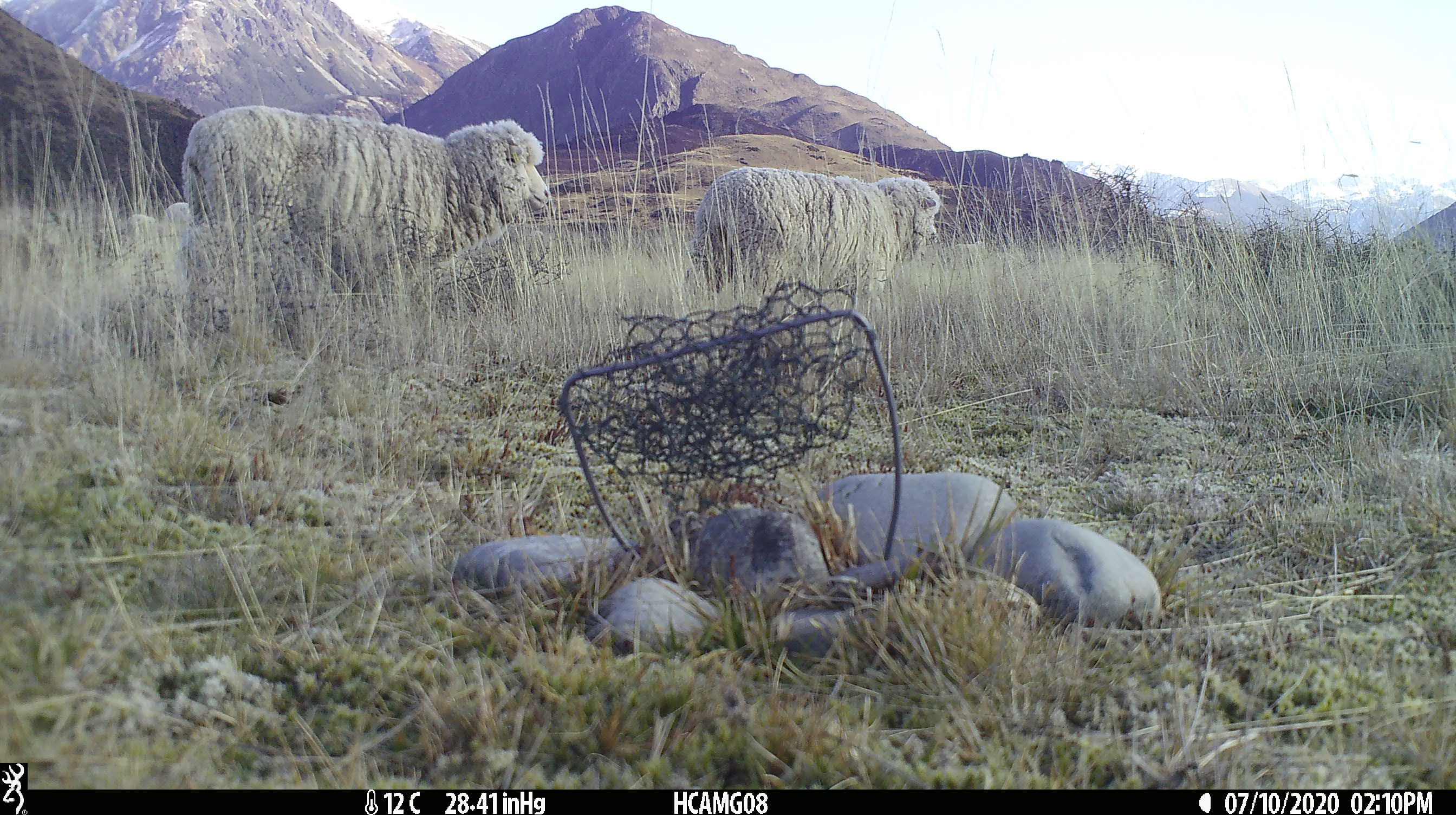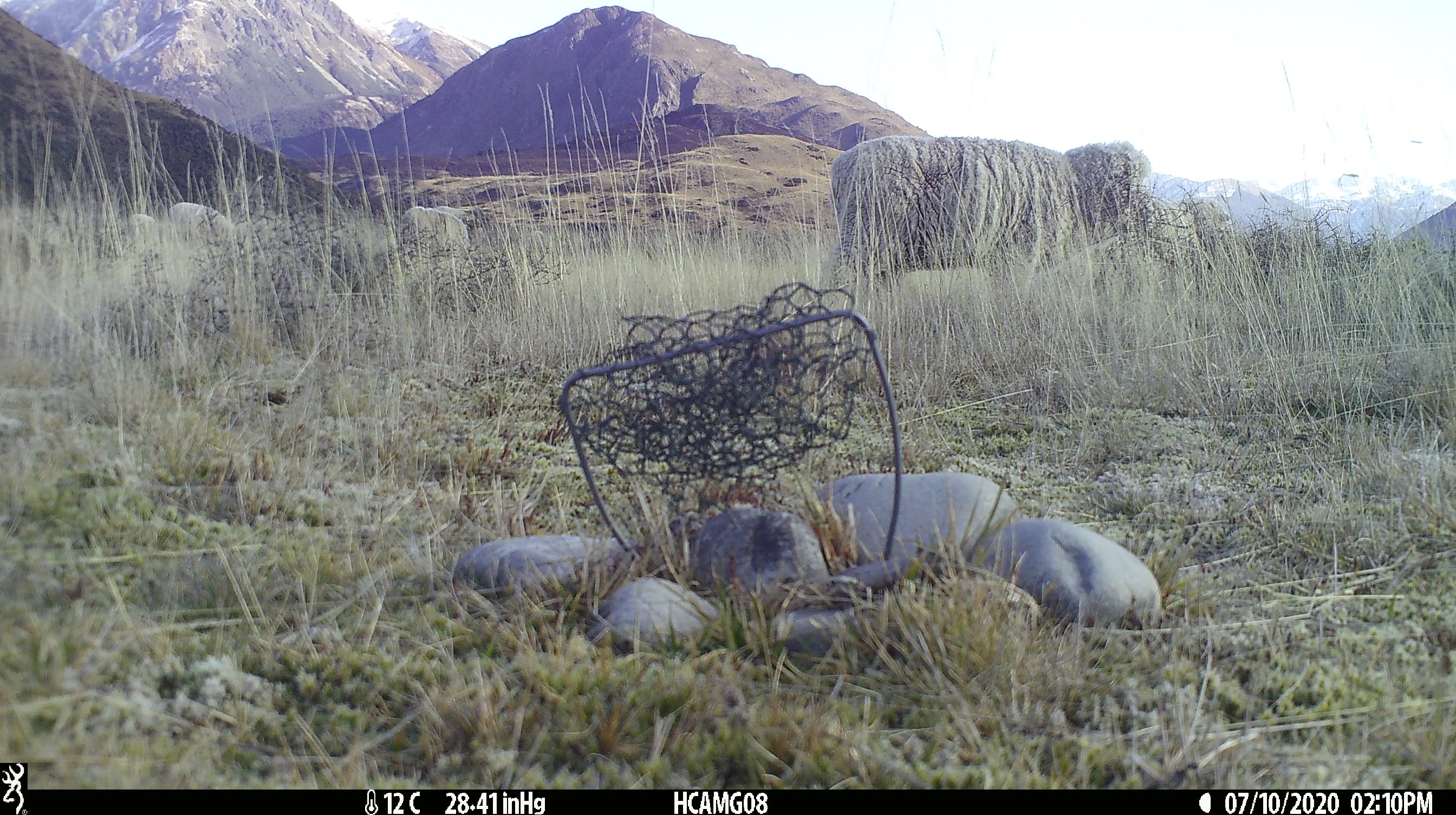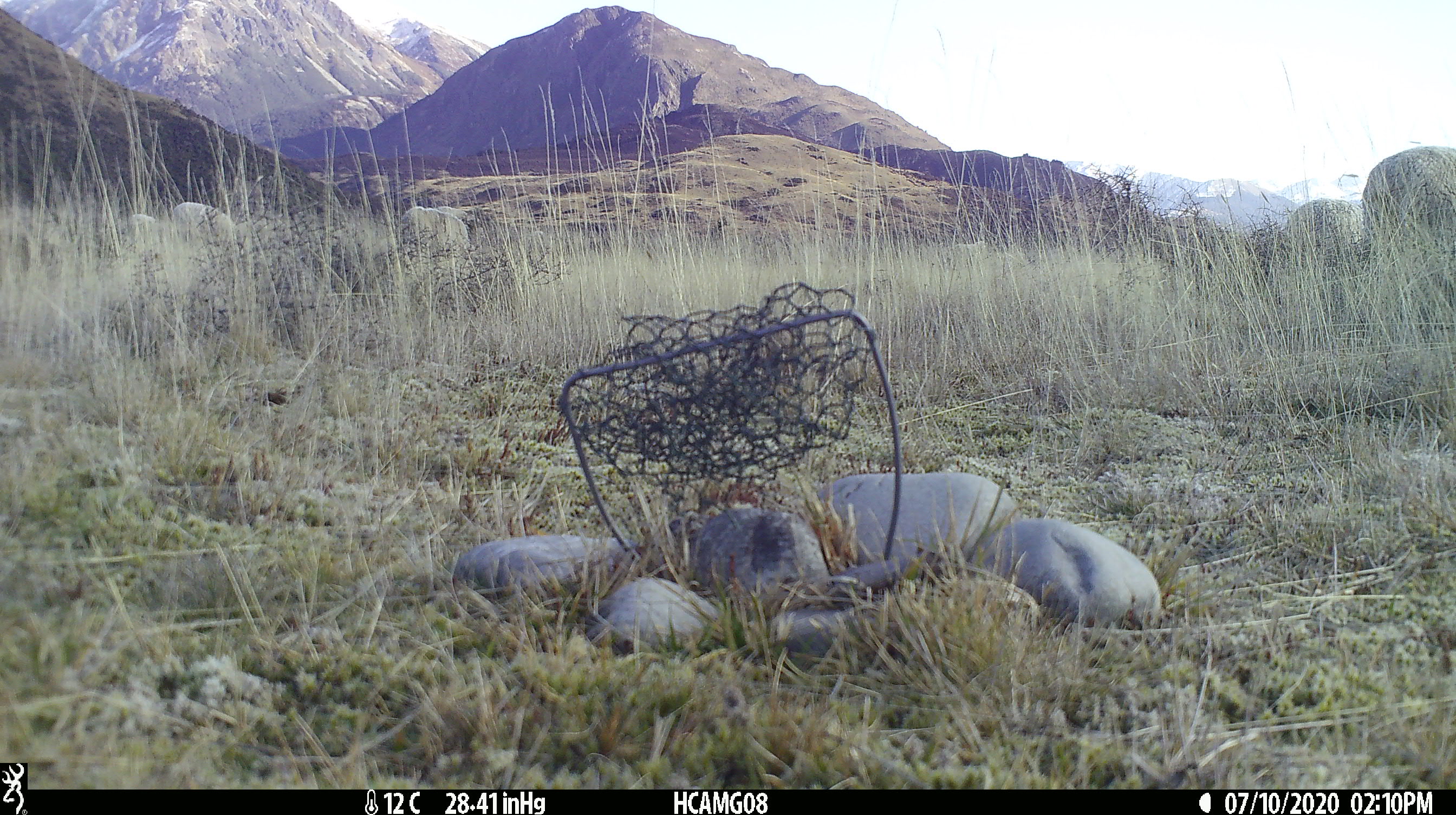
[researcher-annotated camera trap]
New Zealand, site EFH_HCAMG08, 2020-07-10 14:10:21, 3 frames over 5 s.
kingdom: Animalia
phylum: Chordata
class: Mammalia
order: Artiodactyla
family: Bovidae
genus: Ovis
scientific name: Ovis aries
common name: domestic sheep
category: sheep